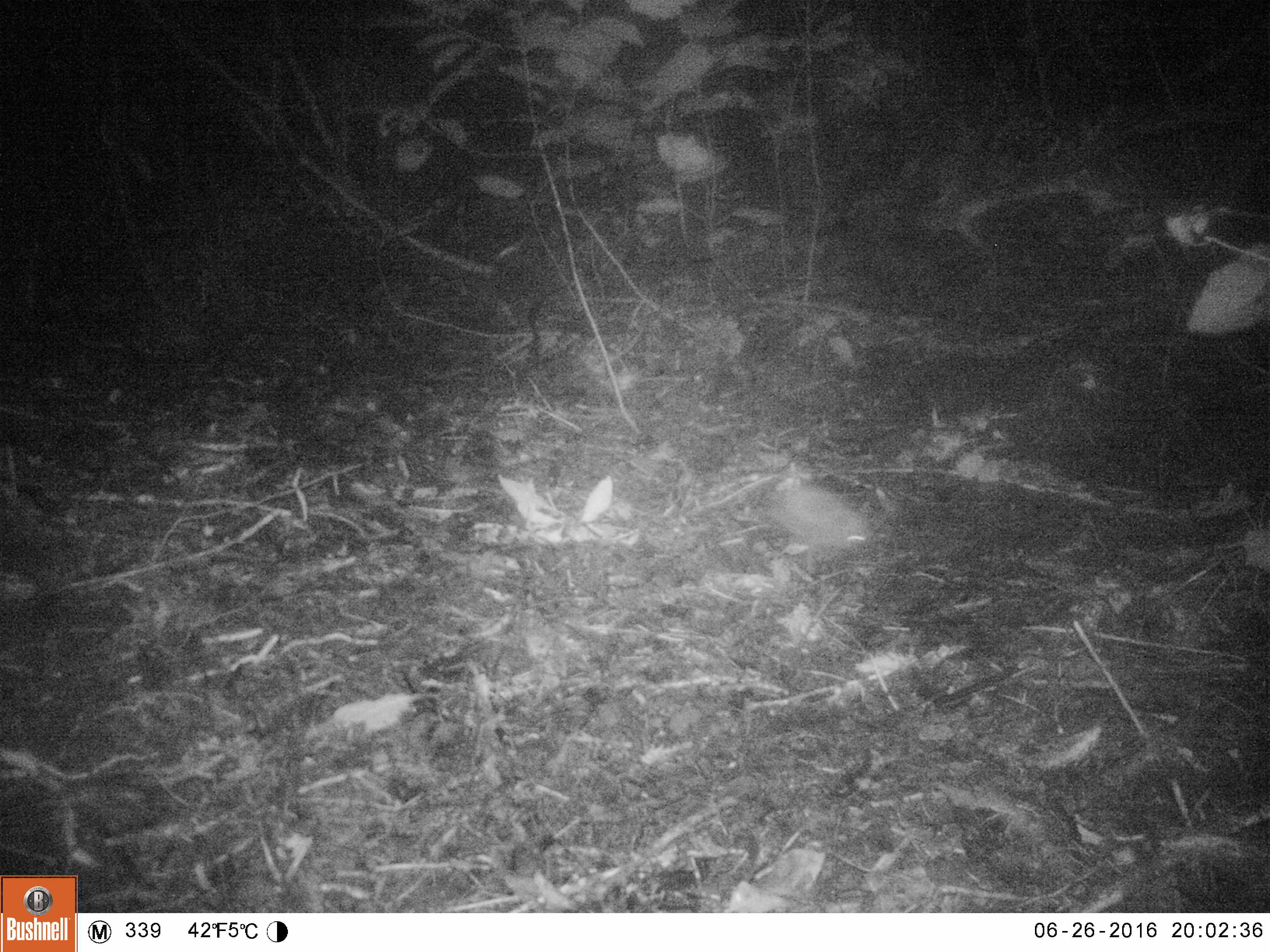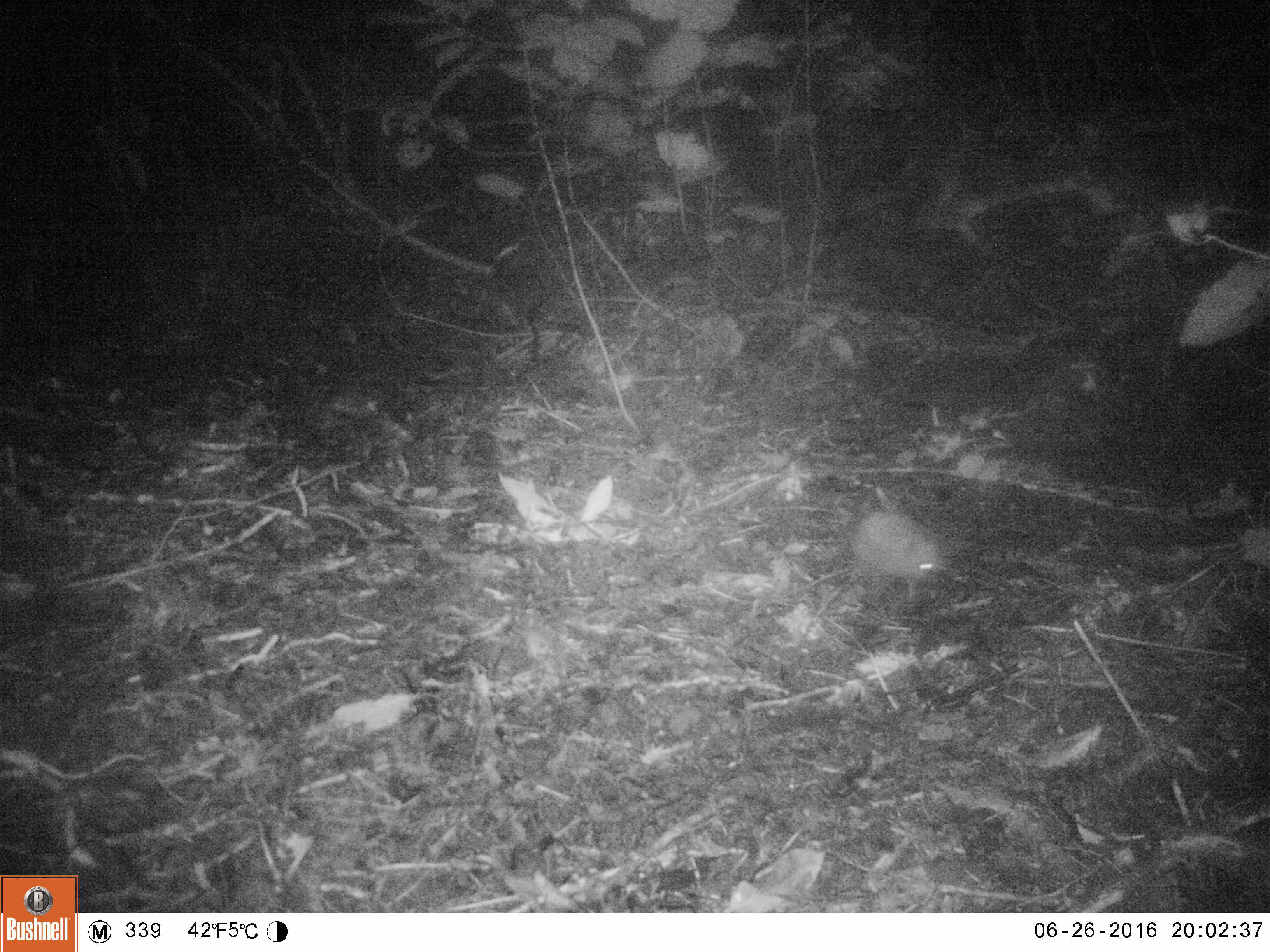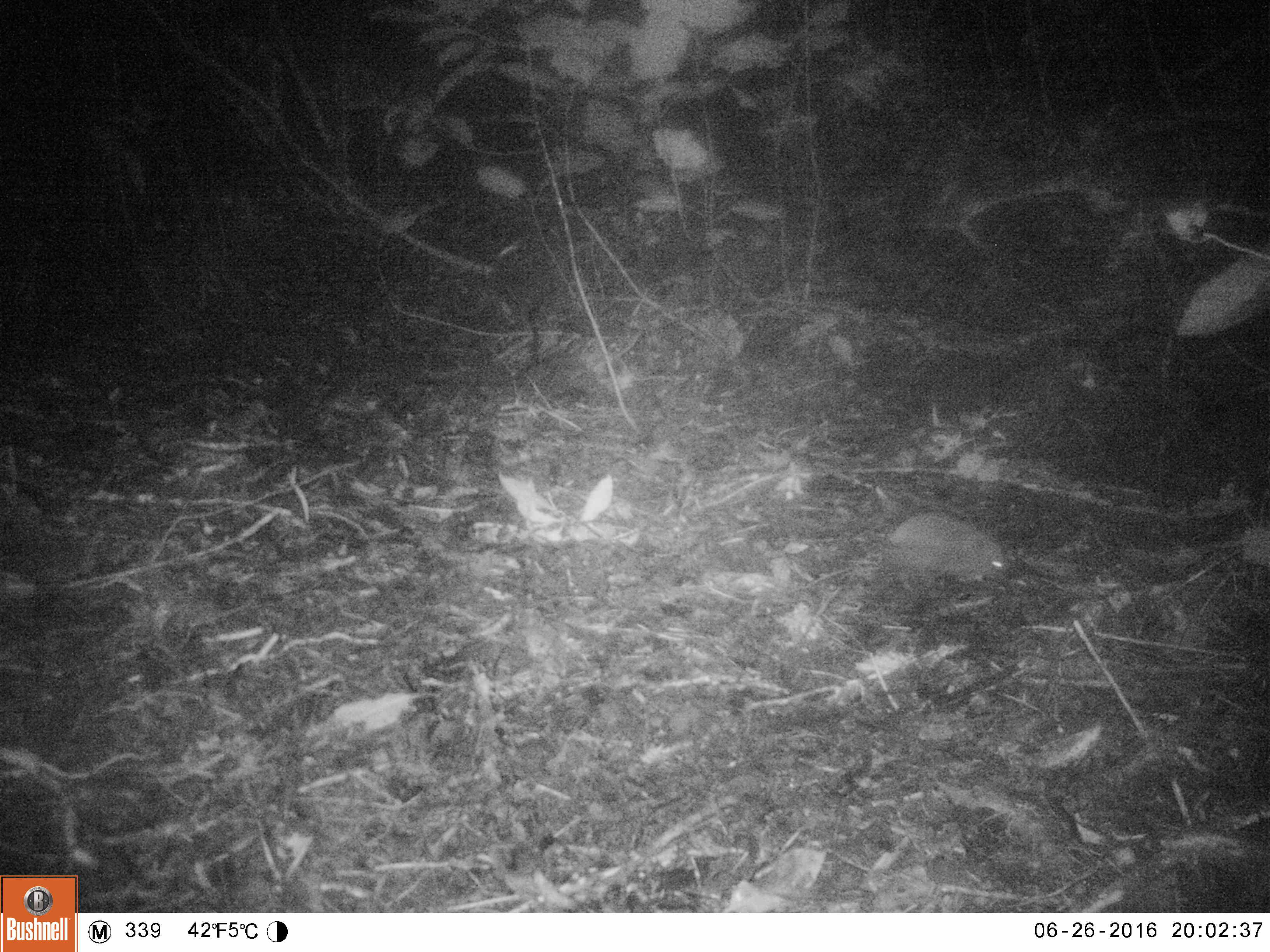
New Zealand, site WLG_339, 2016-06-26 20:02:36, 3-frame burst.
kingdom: Animalia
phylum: Chordata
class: Mammalia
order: Eulipotyphla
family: Erinaceidae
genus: Erinaceus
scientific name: Erinaceus europaeus europaeus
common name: european hedgehog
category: hedgehog